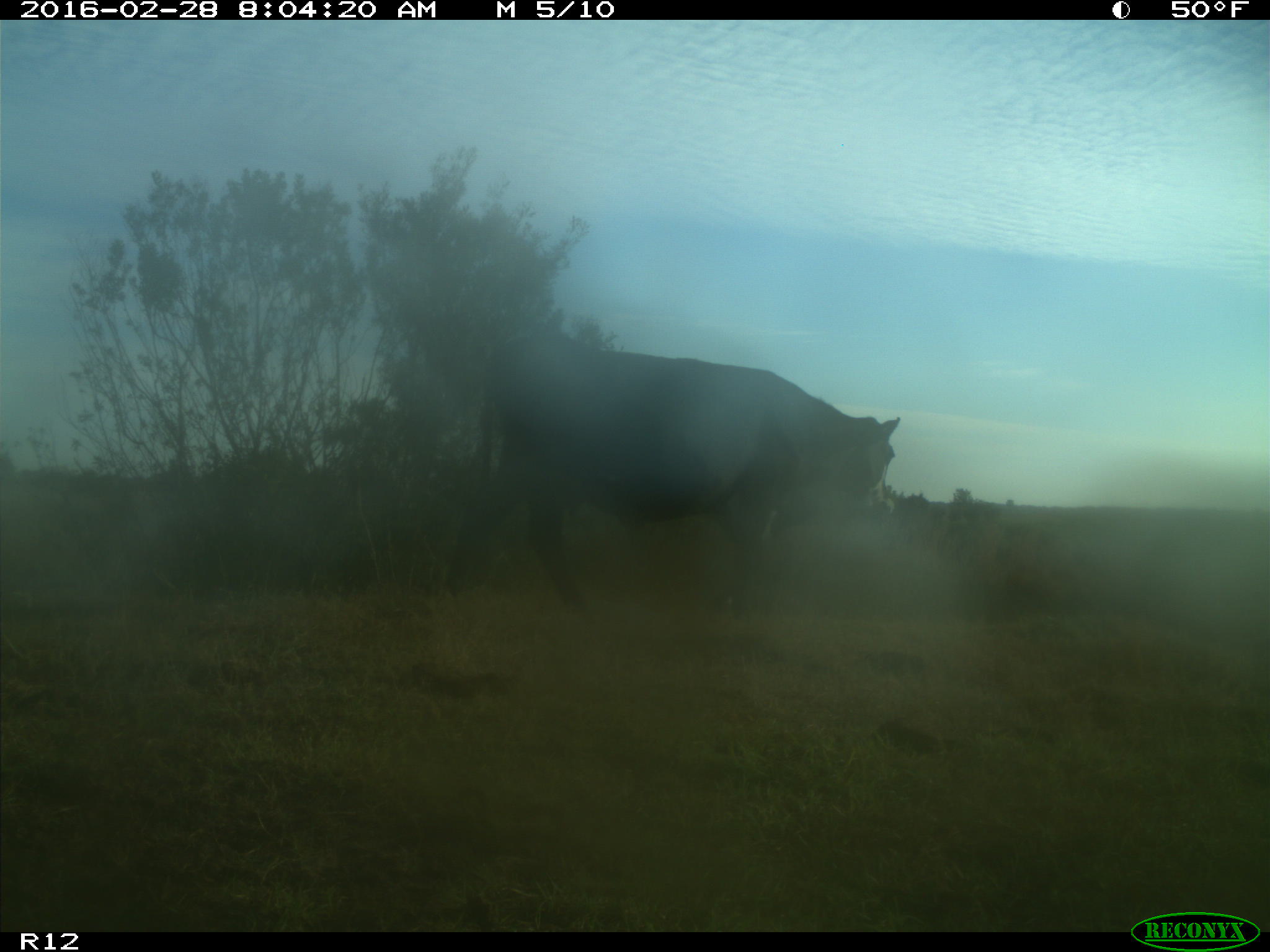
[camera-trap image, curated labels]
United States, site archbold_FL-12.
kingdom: Animalia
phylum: Chordata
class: Mammalia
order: Artiodactyla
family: Bovidae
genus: Bos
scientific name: Bos taurus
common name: domestic cow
Bos taurus (domestic cow).